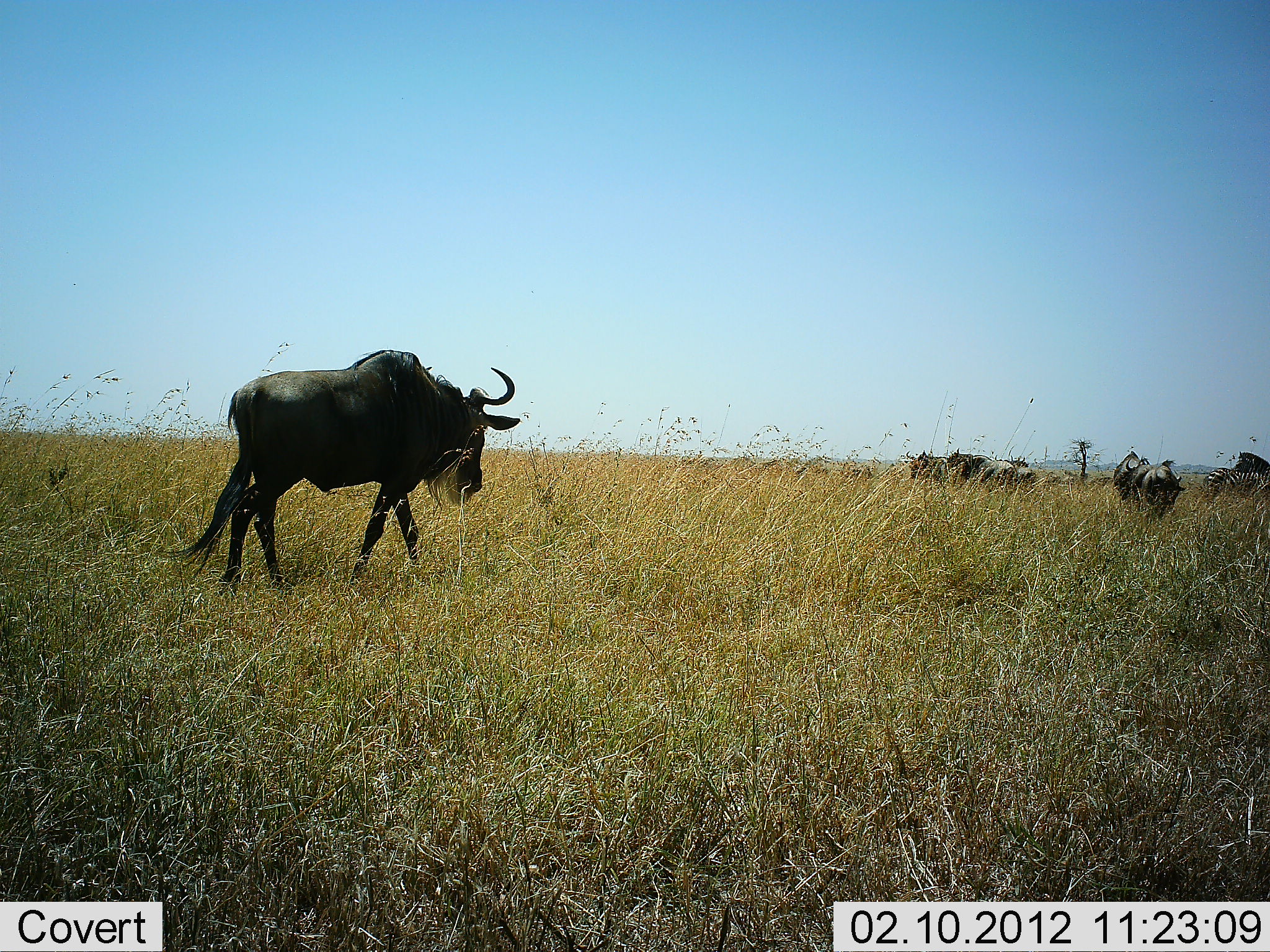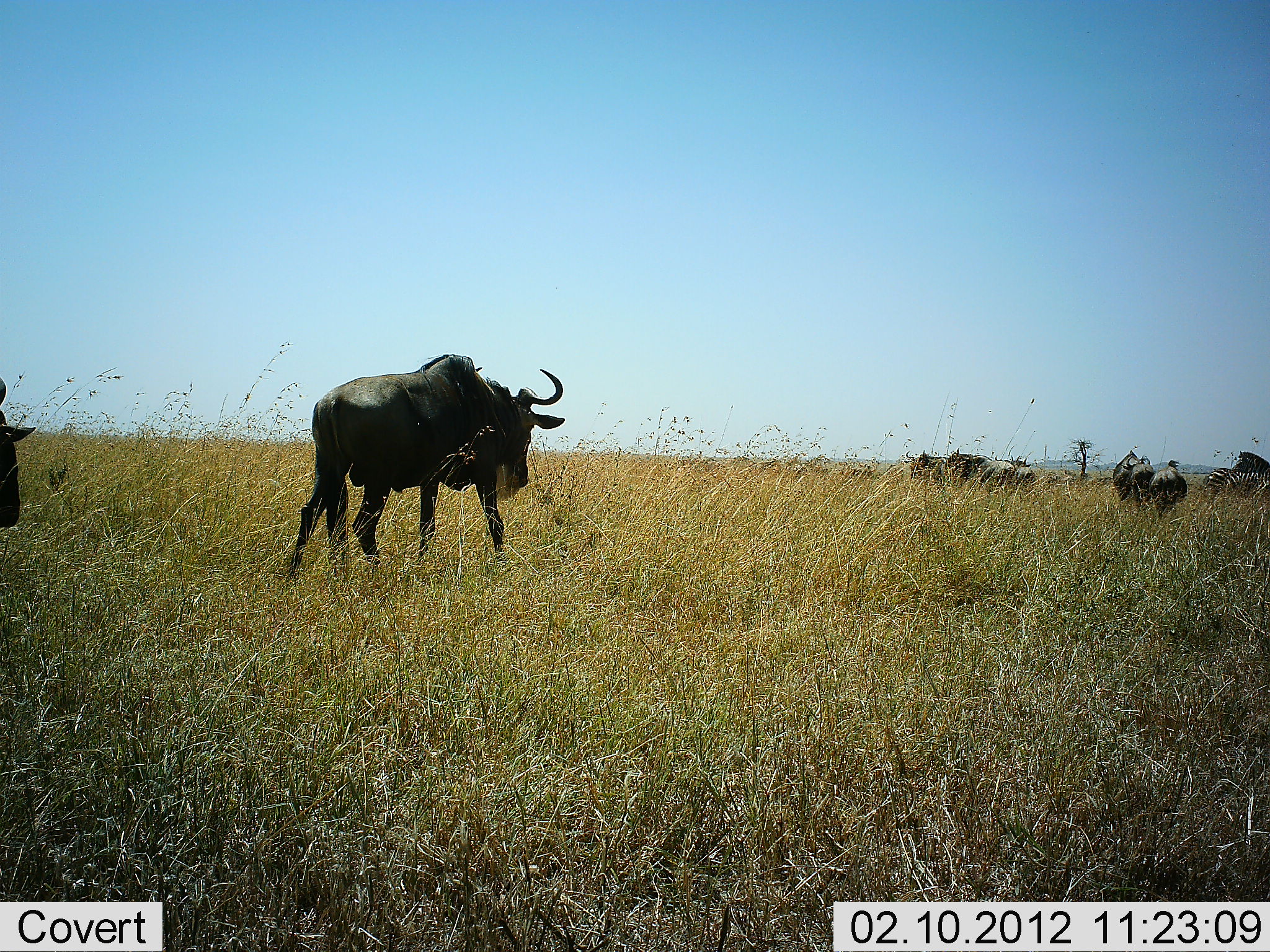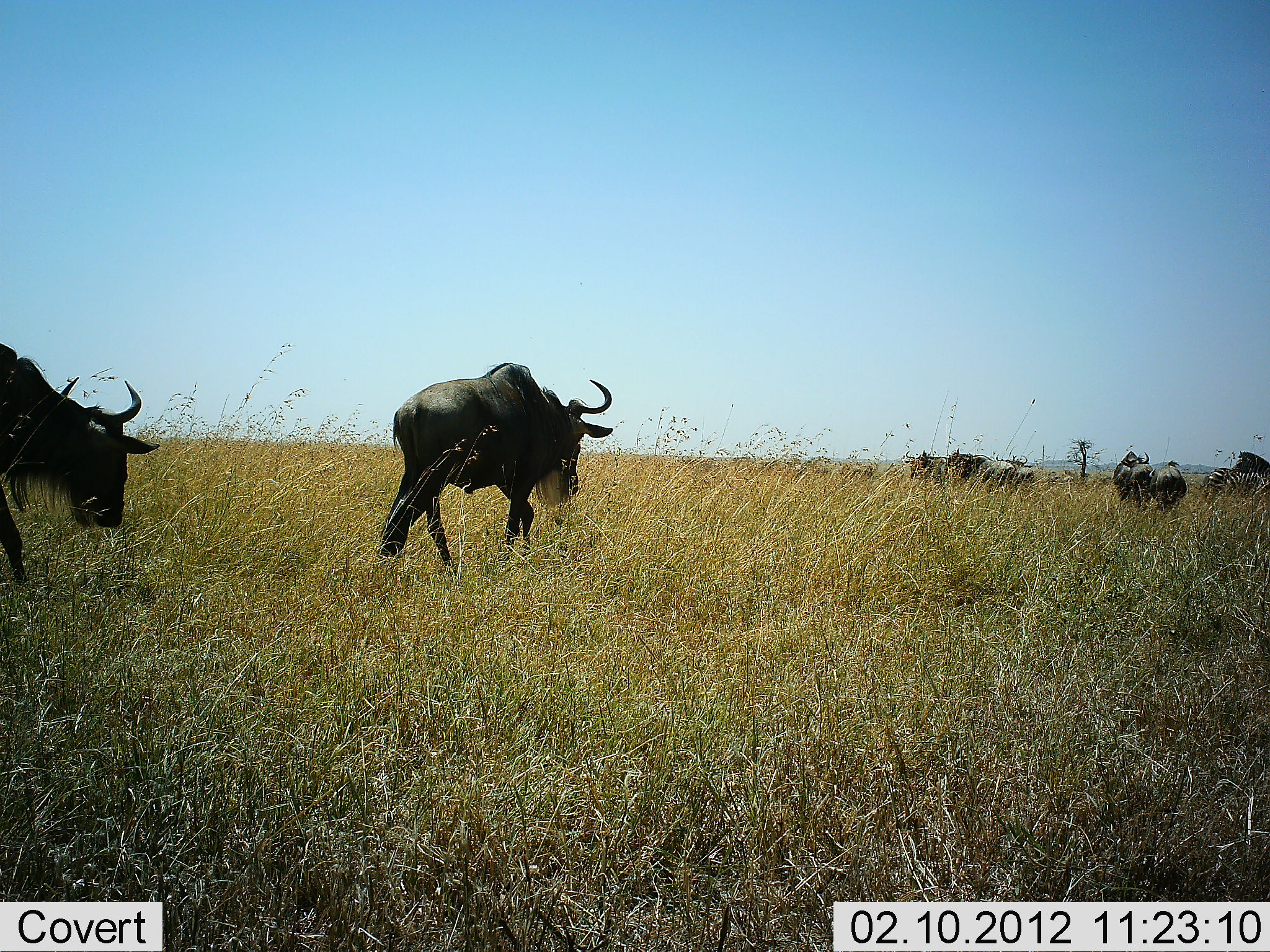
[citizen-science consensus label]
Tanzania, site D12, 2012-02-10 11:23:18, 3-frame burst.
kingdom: Animalia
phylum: Chordata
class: Mammalia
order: Artiodactyla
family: Bovidae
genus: Connochaetes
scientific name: Connochaetes taurinus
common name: blue wildebeest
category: wildebeest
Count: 7.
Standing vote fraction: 58%.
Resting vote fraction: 0%.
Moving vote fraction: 94%.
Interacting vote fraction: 0%.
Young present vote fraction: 0%.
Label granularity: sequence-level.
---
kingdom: Animalia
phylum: Chordata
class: Mammalia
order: Perissodactyla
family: Equidae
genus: Equus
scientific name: Equus quagga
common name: plains zebra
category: zebra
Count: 2.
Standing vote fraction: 88%.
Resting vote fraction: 0%.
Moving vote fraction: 0%.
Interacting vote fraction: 0%.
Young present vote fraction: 0%.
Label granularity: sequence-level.